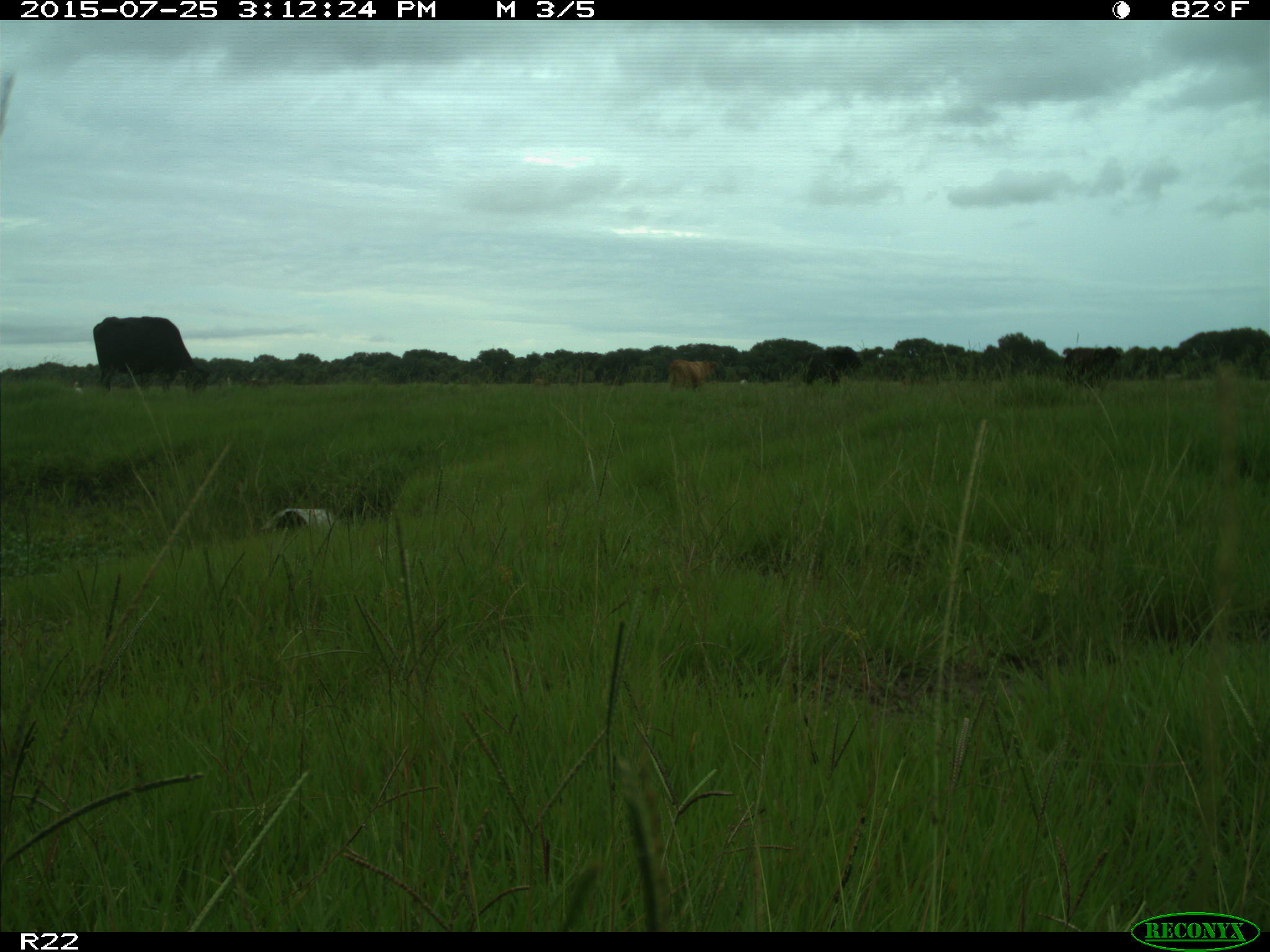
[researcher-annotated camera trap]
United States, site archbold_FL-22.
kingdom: Animalia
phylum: Chordata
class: Mammalia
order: Artiodactyla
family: Bovidae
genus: Bos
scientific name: Bos taurus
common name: domestic cow